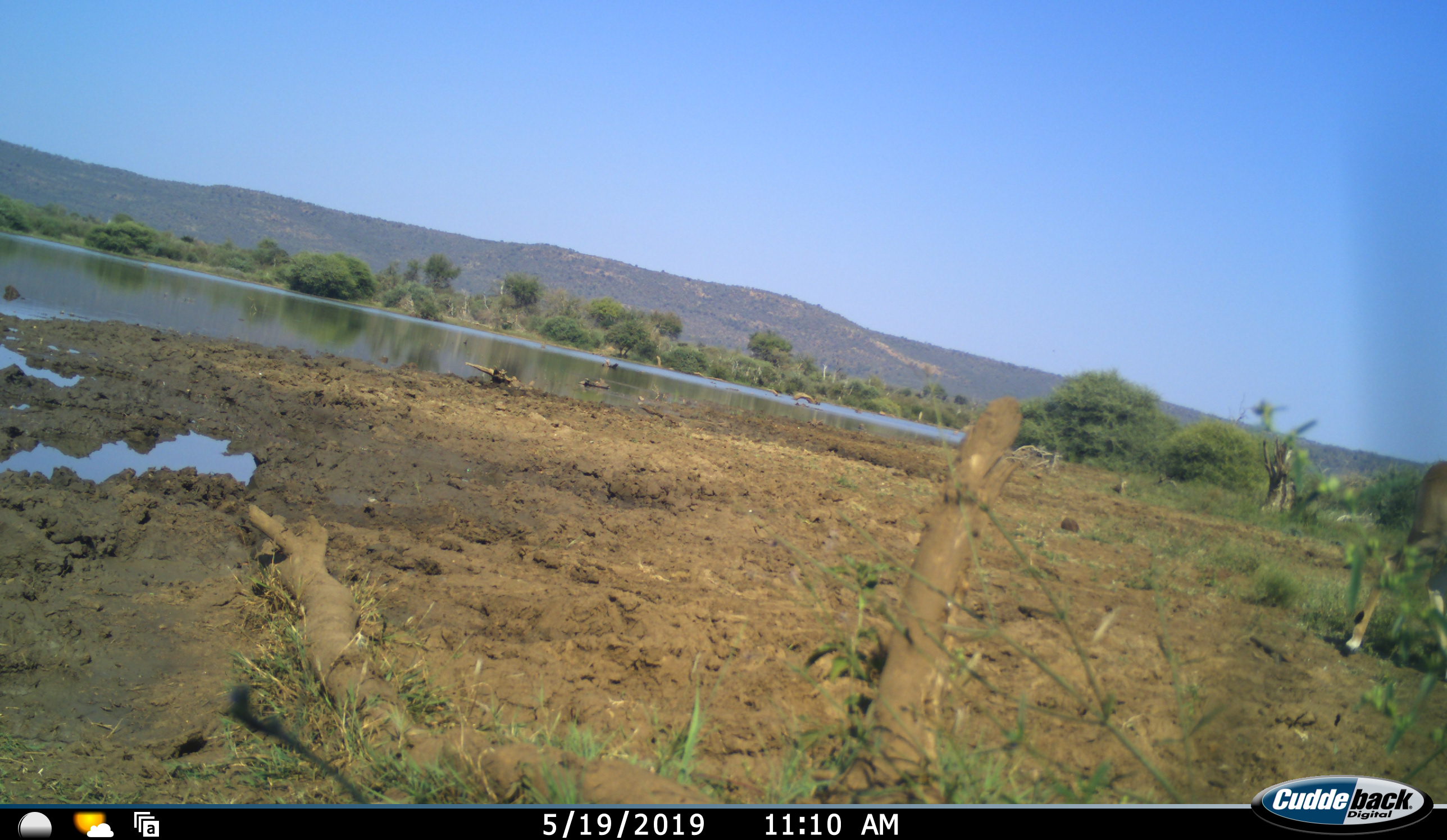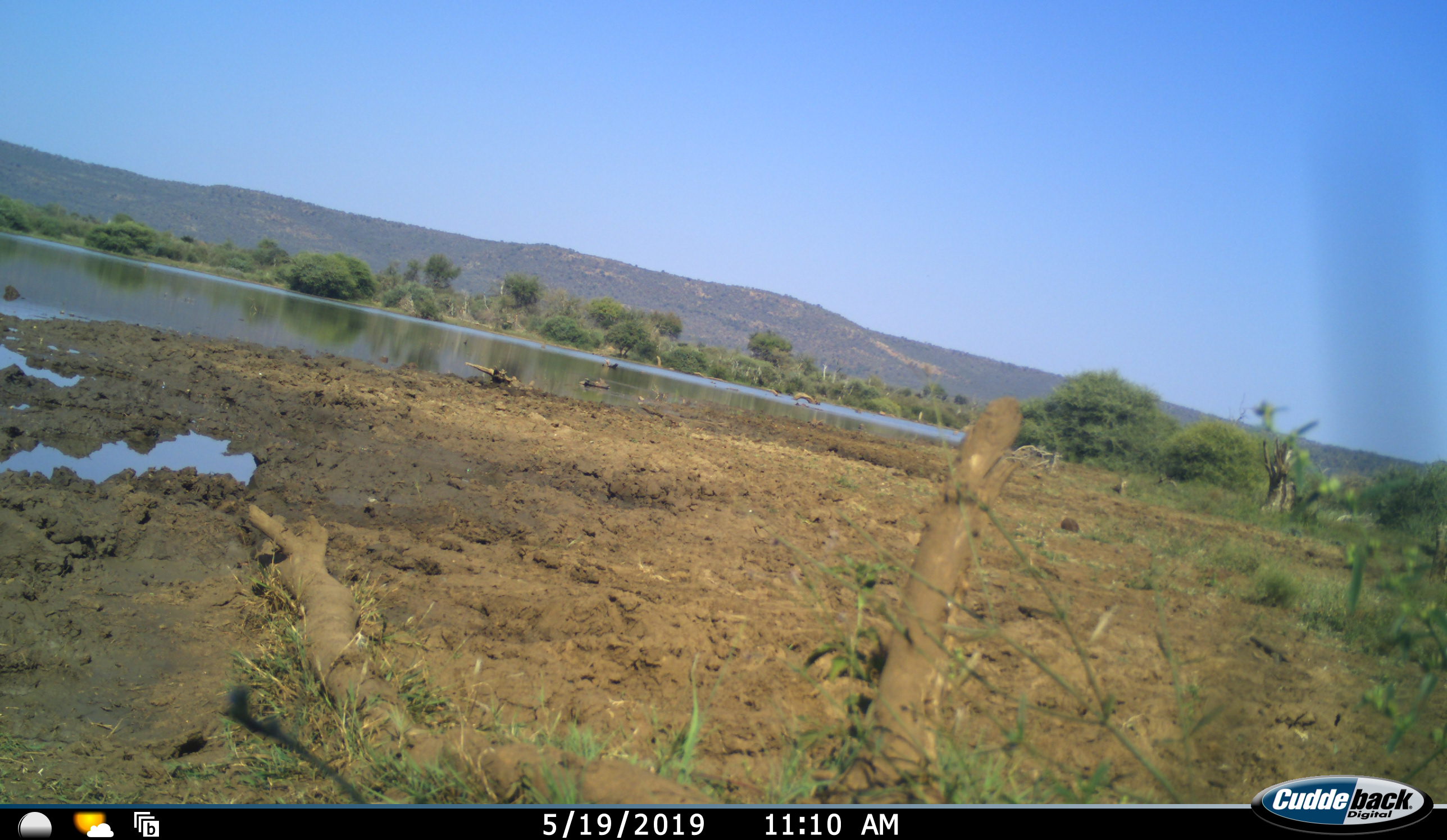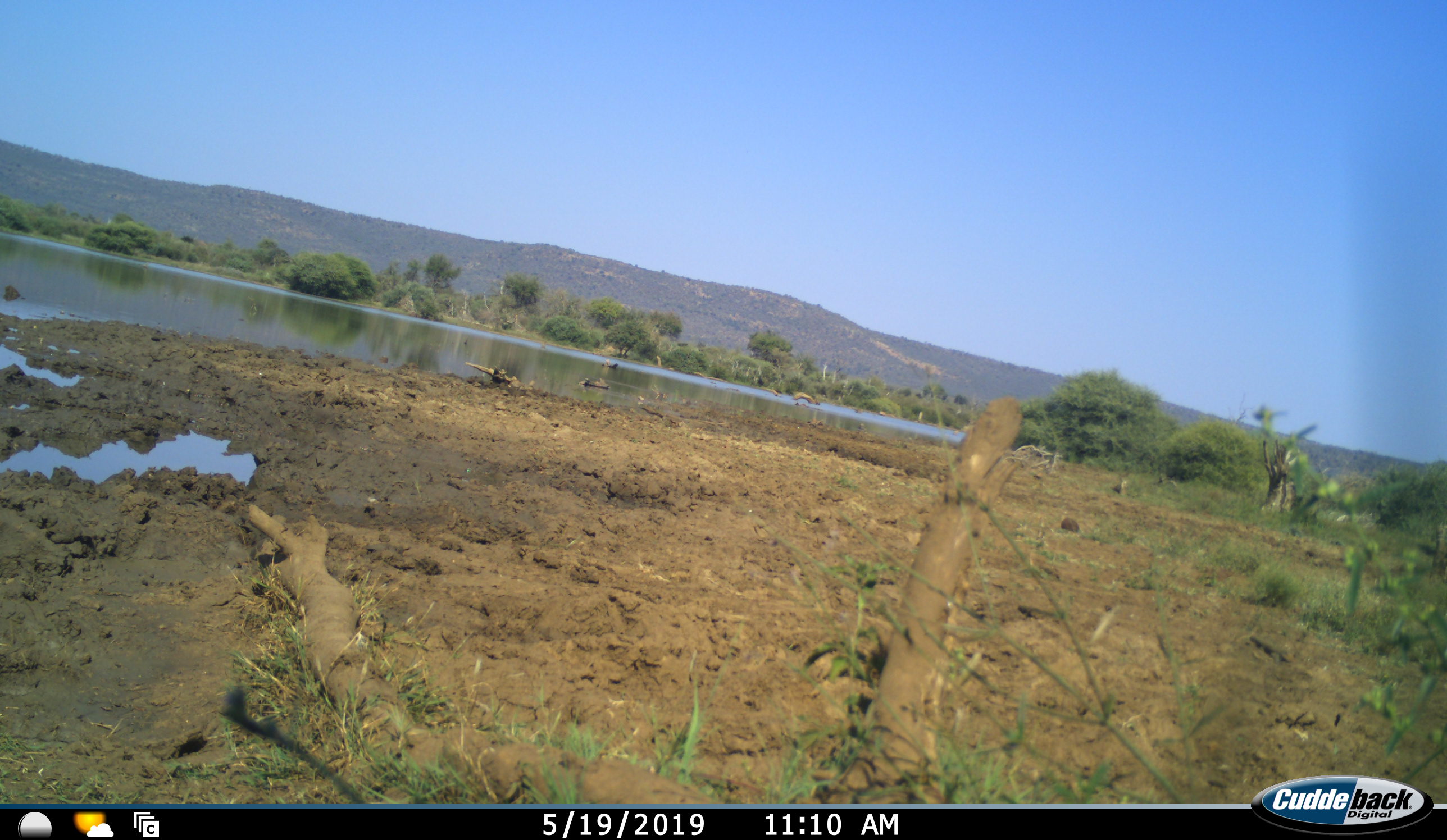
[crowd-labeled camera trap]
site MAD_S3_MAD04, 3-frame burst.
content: unidentified animal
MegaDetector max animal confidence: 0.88